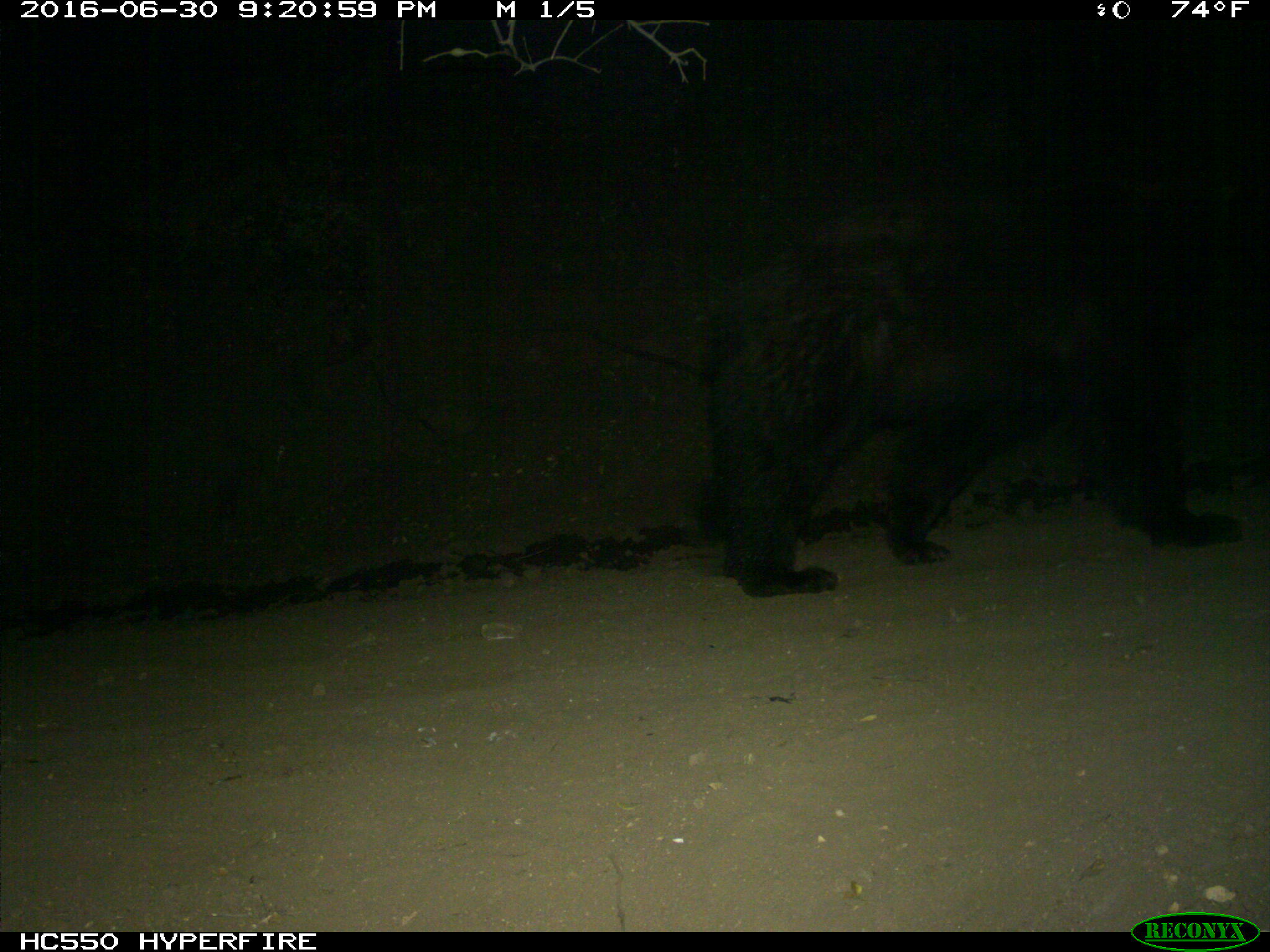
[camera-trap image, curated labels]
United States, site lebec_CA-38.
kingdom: Animalia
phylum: Chordata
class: Mammalia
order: Carnivora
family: Ursidae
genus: Ursus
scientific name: Ursus americanus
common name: american black bear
Ursus americanus (american black bear).